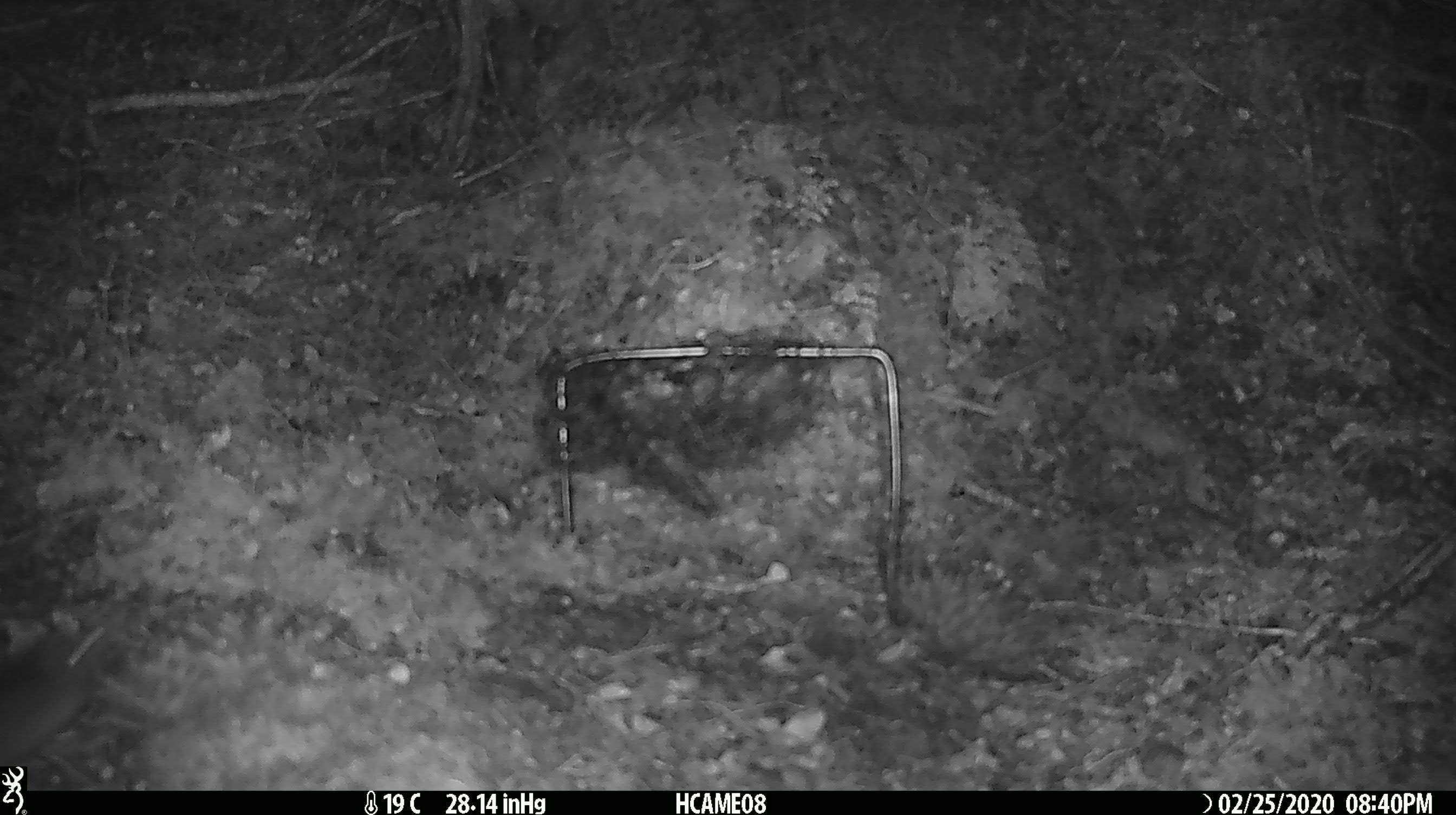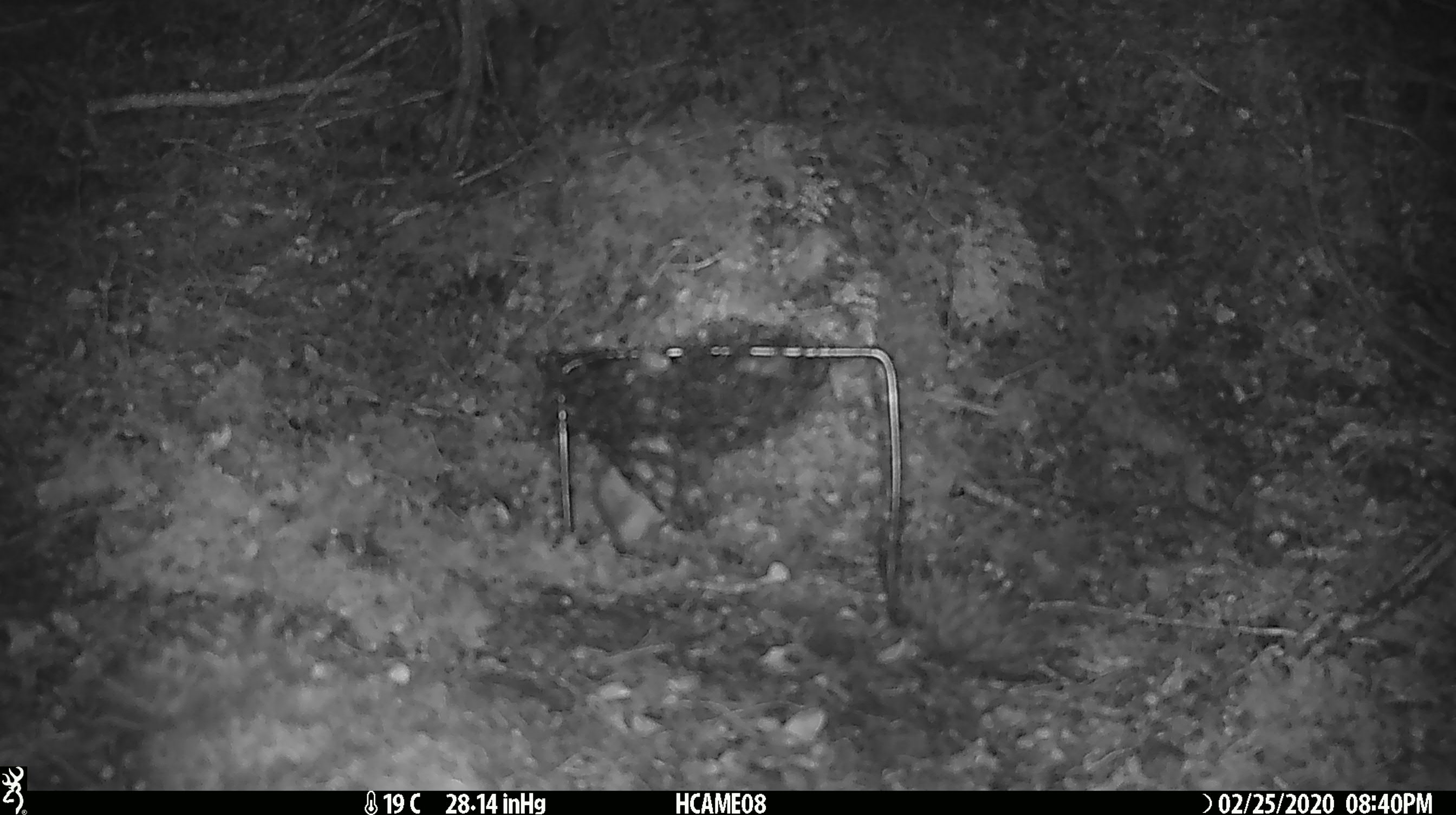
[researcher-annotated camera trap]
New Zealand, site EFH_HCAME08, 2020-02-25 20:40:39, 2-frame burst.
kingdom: Animalia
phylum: Chordata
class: Mammalia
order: Rodentia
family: Muridae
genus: Mus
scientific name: Mus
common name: mouse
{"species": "mouse (Mus)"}